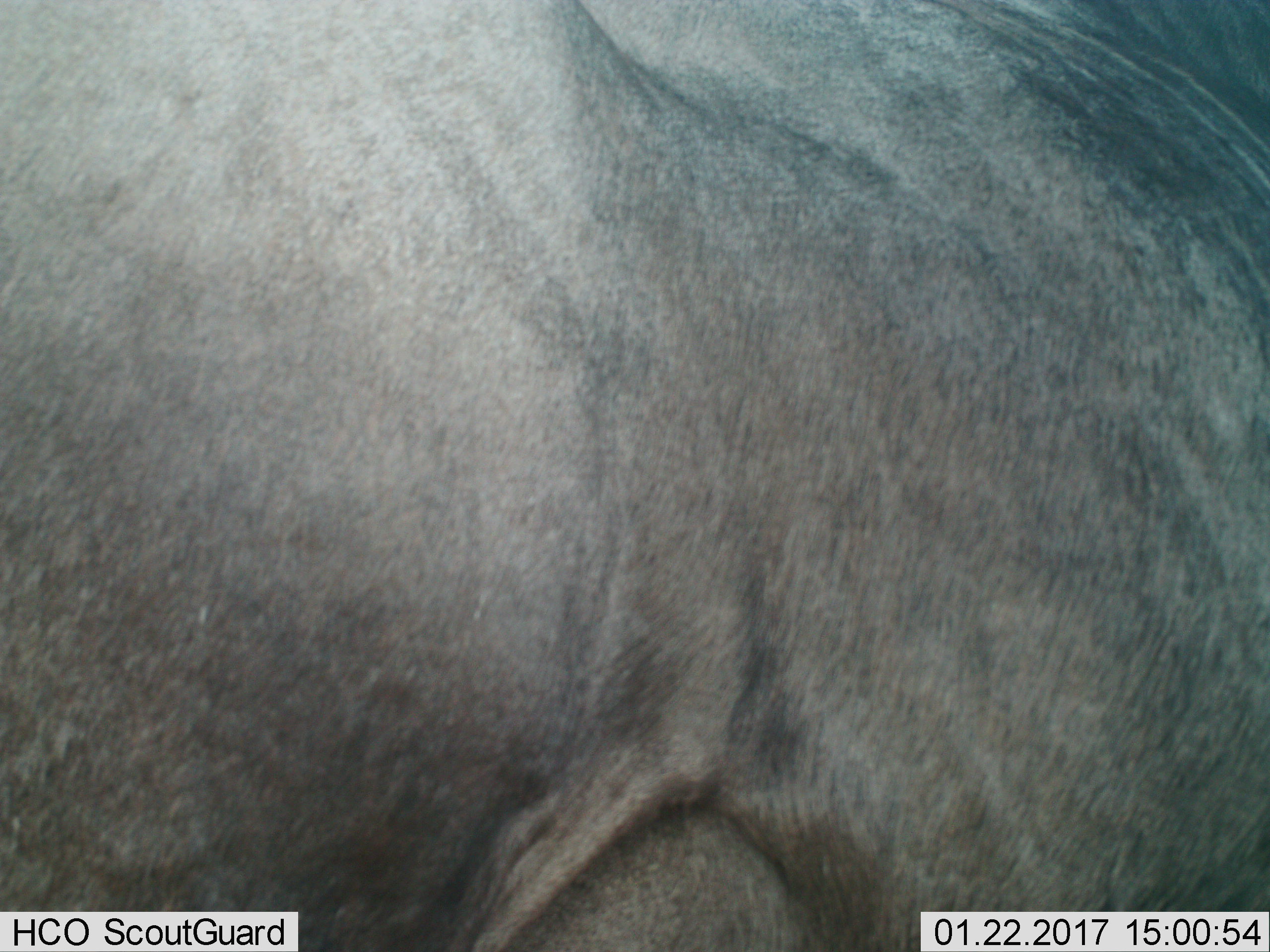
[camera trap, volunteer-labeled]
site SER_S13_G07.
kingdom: Animalia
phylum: Chordata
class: Mammalia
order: Artiodactyla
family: Bovidae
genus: Connochaetes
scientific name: Connochaetes taurinus taurinus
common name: blue wildebeest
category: wildebeestblue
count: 1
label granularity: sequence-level